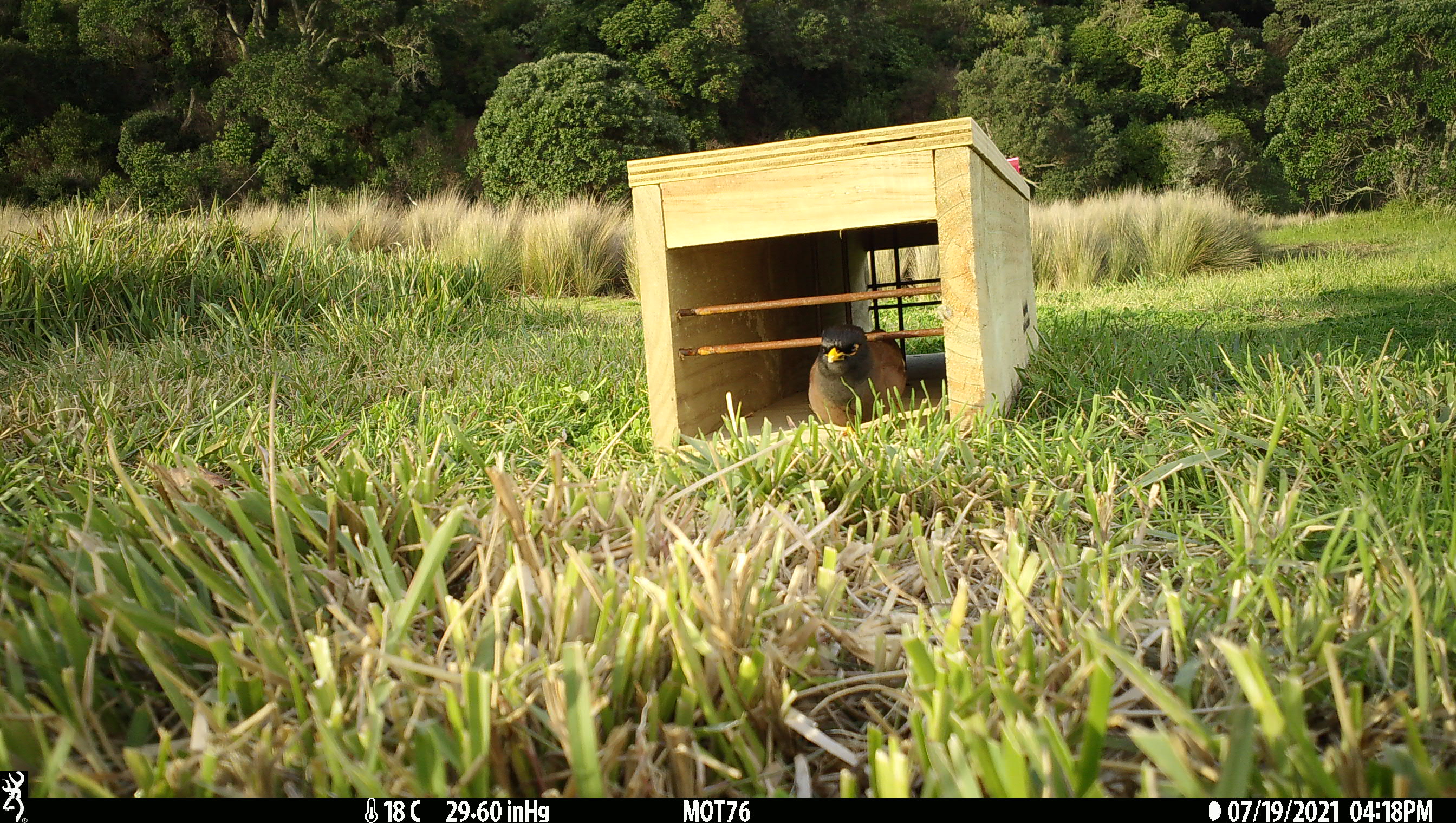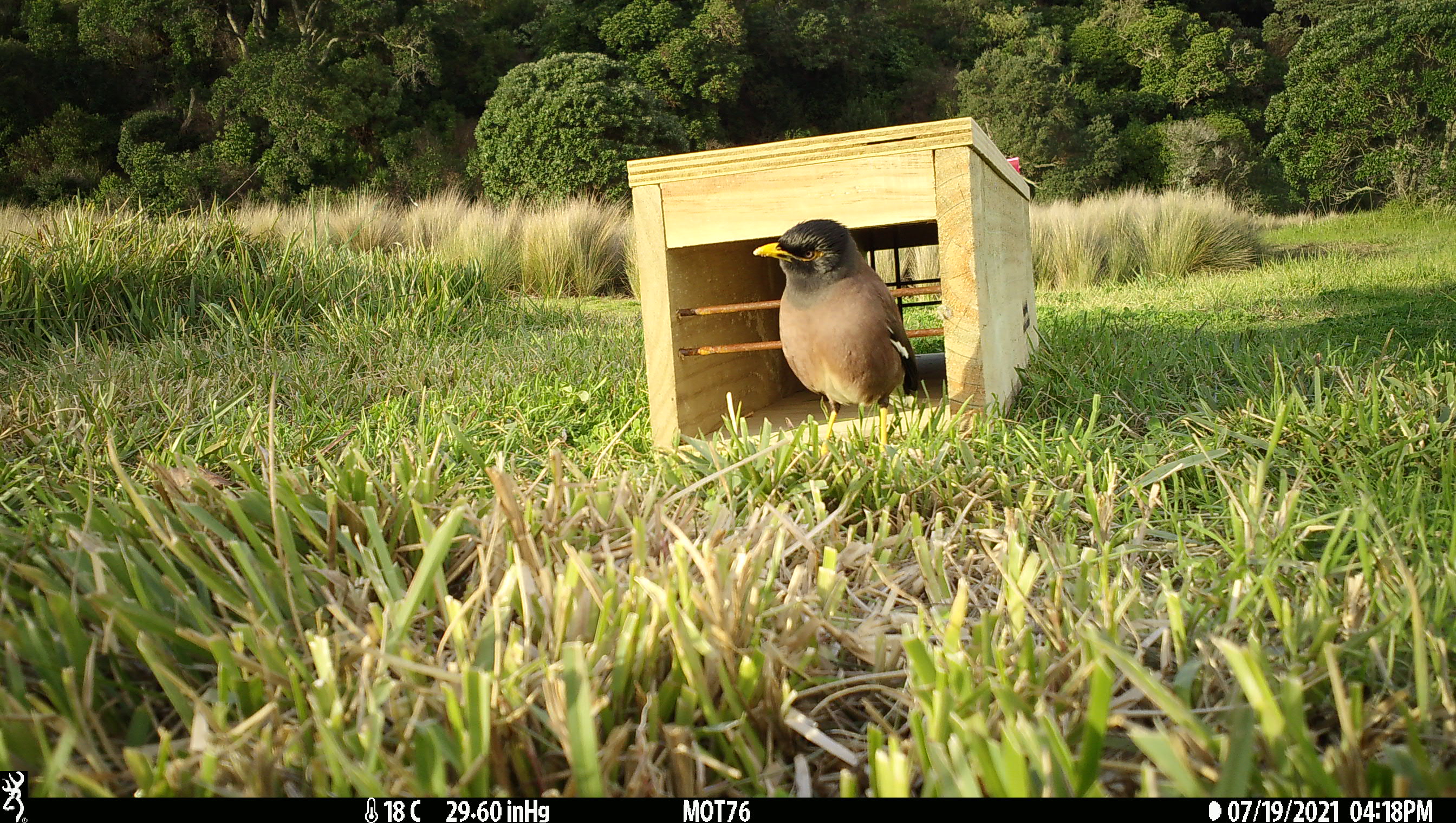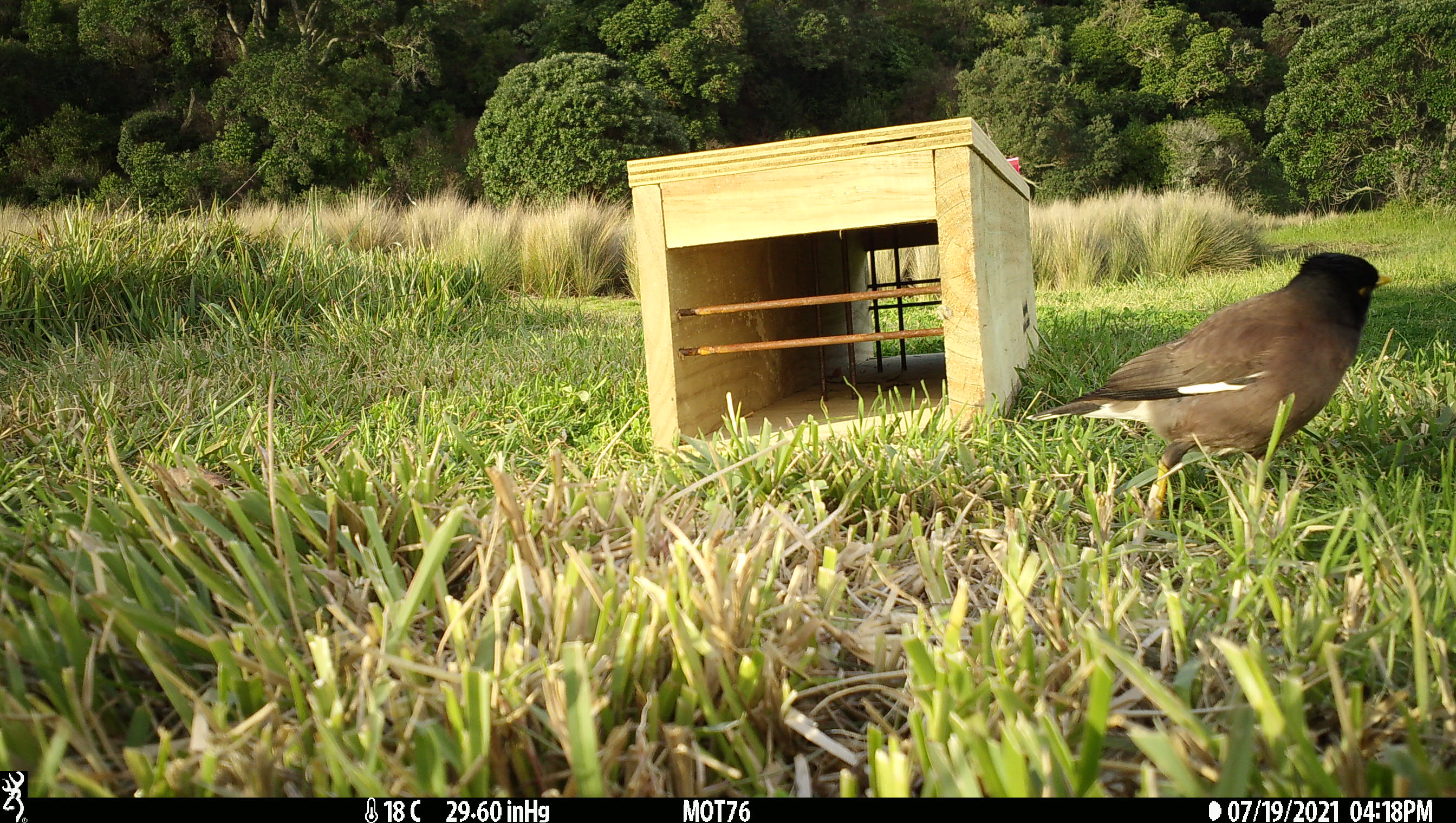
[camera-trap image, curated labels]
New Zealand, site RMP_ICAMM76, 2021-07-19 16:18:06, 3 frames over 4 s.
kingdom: Animalia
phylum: Chordata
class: Aves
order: Passeriformes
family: Sturnidae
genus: Acridotheres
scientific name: Acridotheres tristis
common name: common myna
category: myna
Myna (common myna) (Acridotheres tristis).